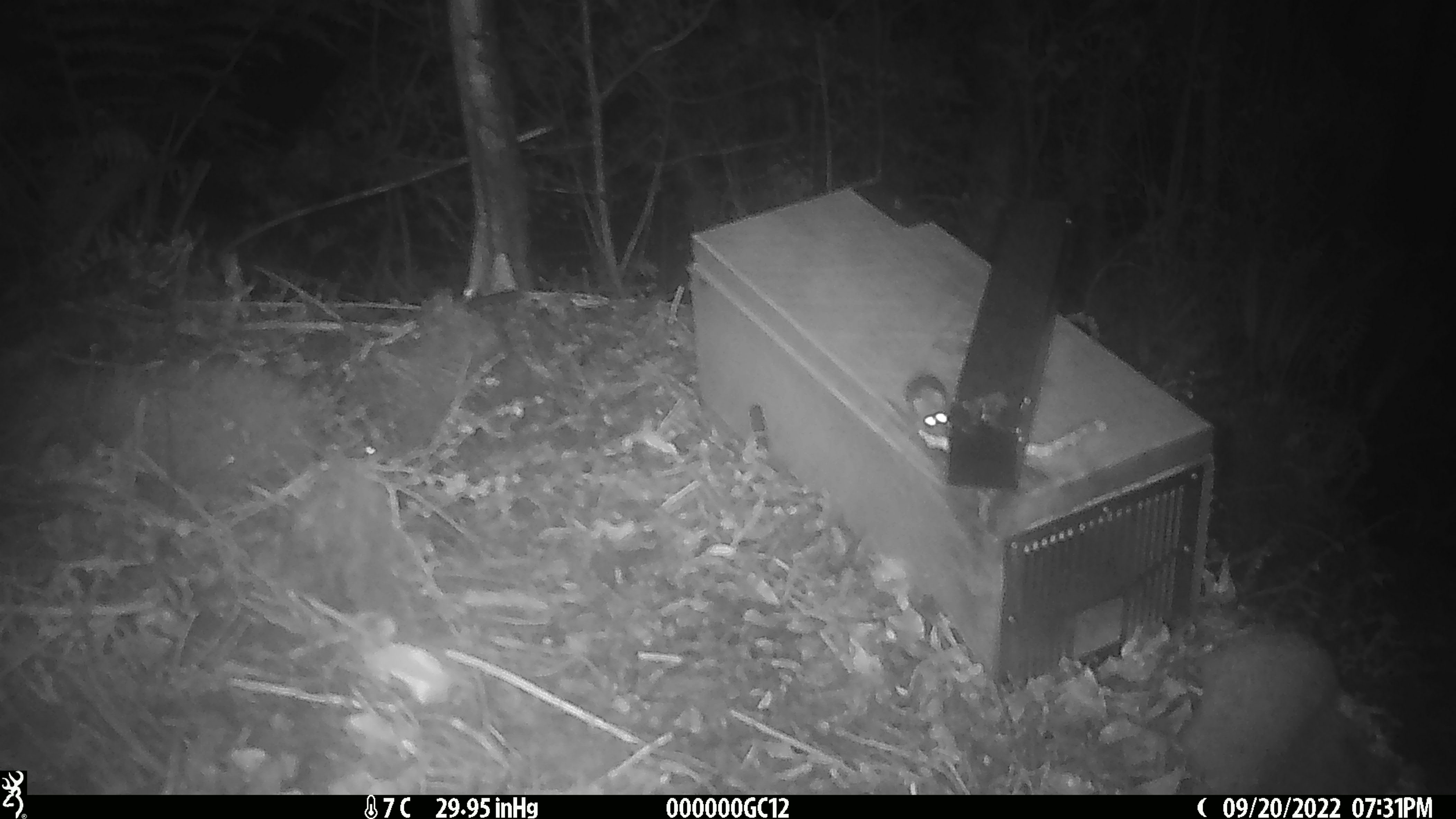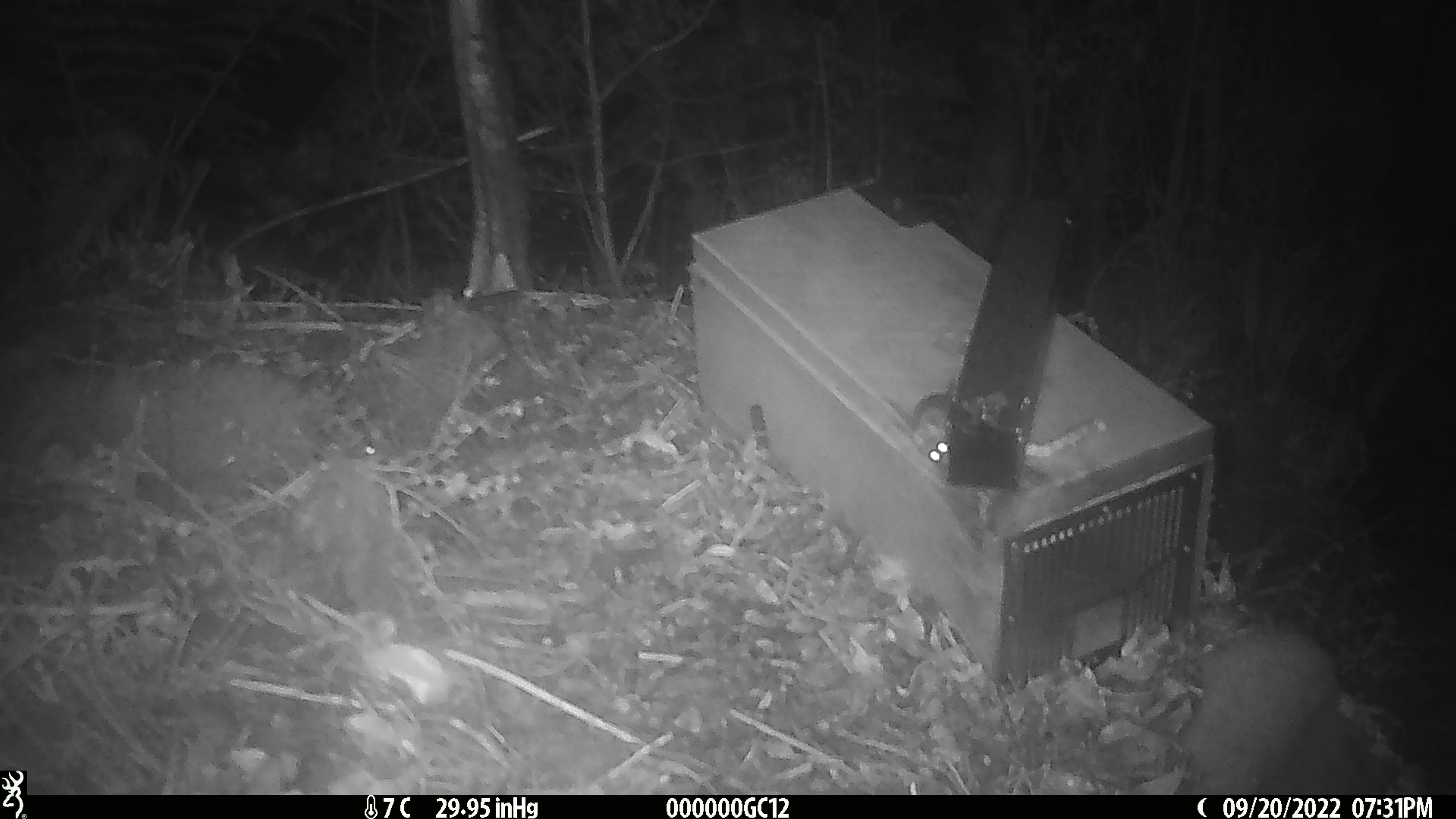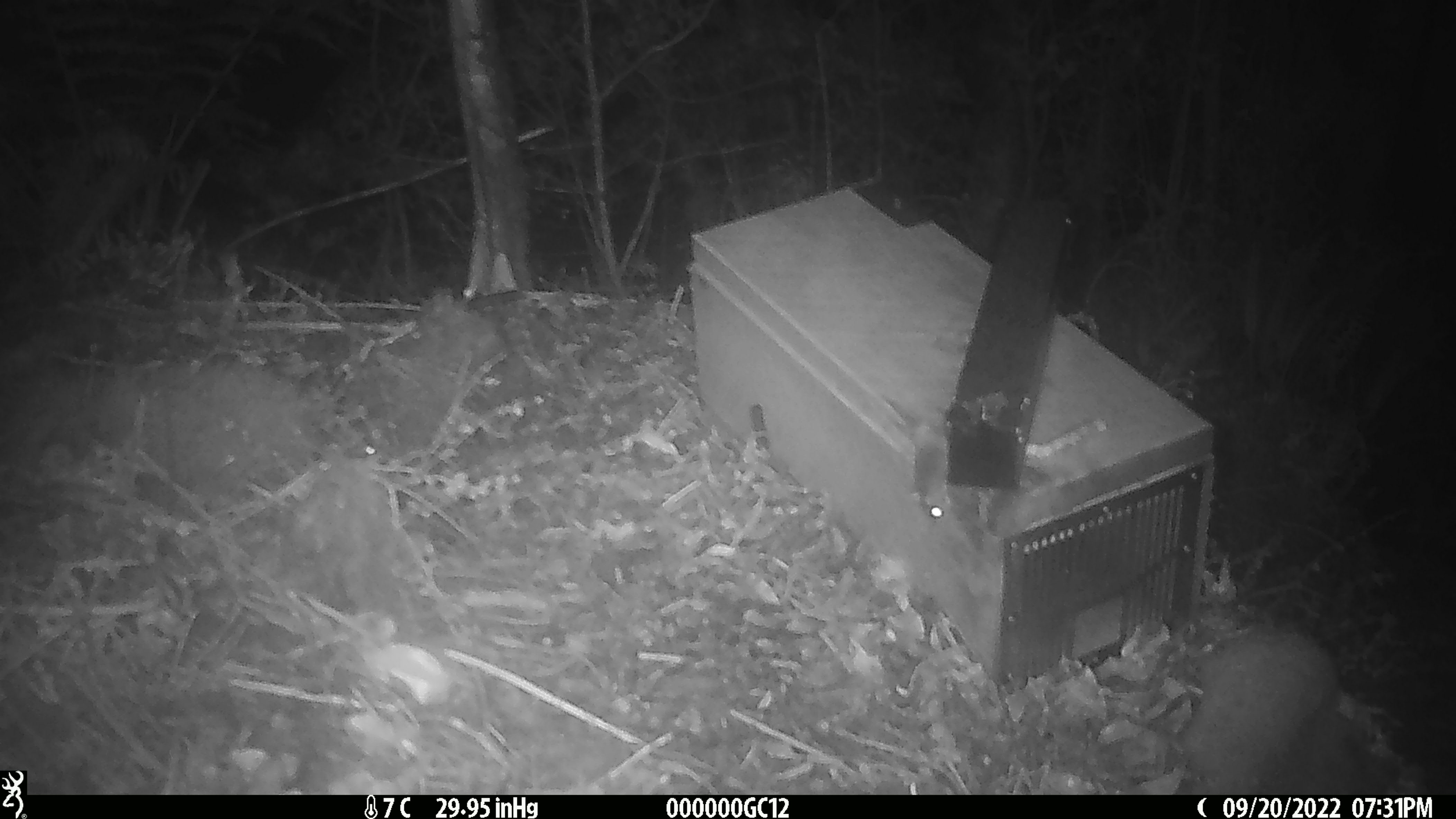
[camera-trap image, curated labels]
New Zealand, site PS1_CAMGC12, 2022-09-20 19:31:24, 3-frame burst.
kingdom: Animalia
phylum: Chordata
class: Mammalia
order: Rodentia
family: Muridae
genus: Mus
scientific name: Mus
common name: mouse